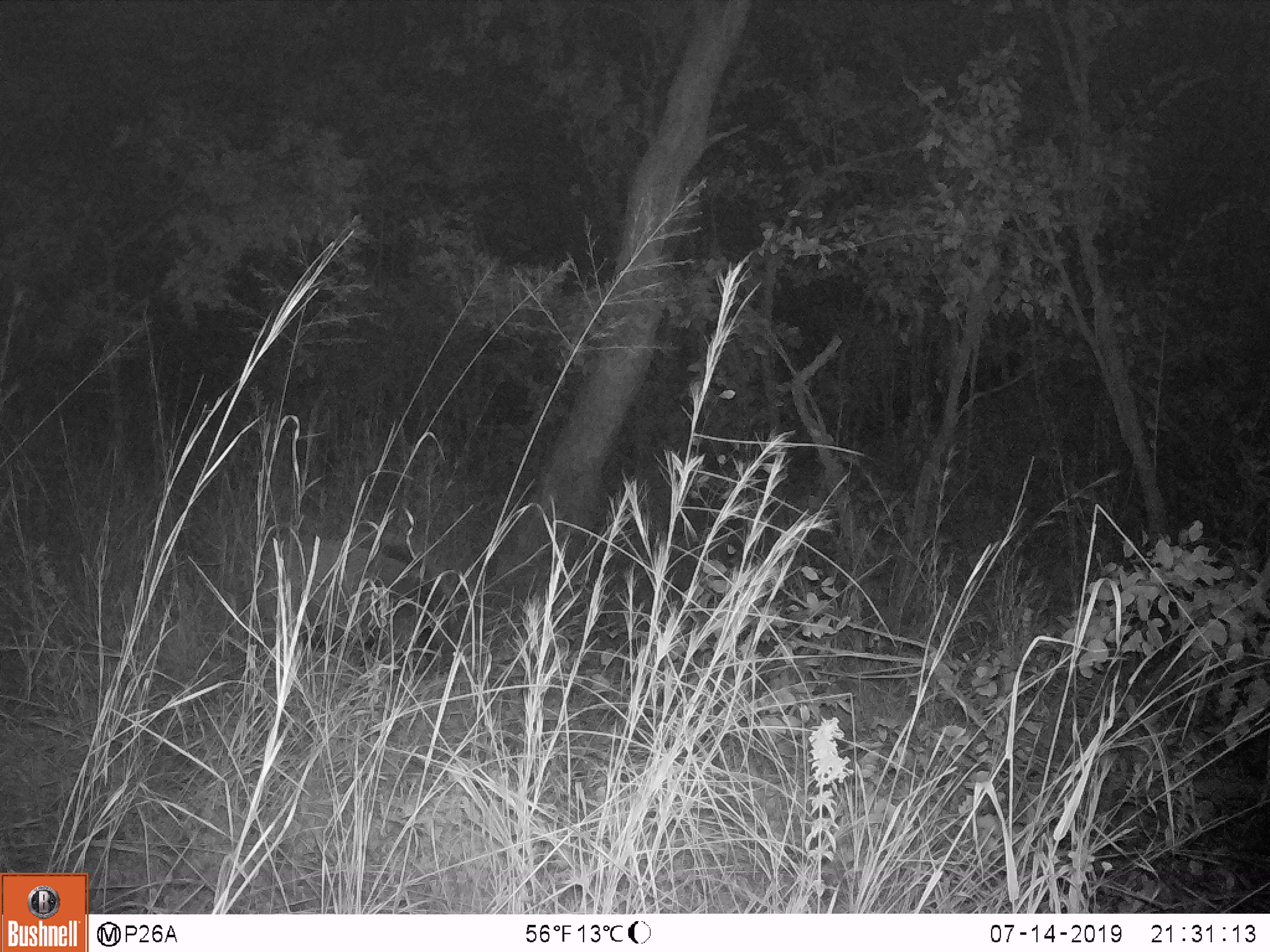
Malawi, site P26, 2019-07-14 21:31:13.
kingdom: Animalia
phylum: Chordata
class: Mammalia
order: Artiodactyla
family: Suidae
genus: Potamochoerus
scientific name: Potamochoerus larvatus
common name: bushpig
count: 1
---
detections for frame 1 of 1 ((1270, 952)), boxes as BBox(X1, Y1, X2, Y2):
bushpig: BBox(251, 532, 458, 689)